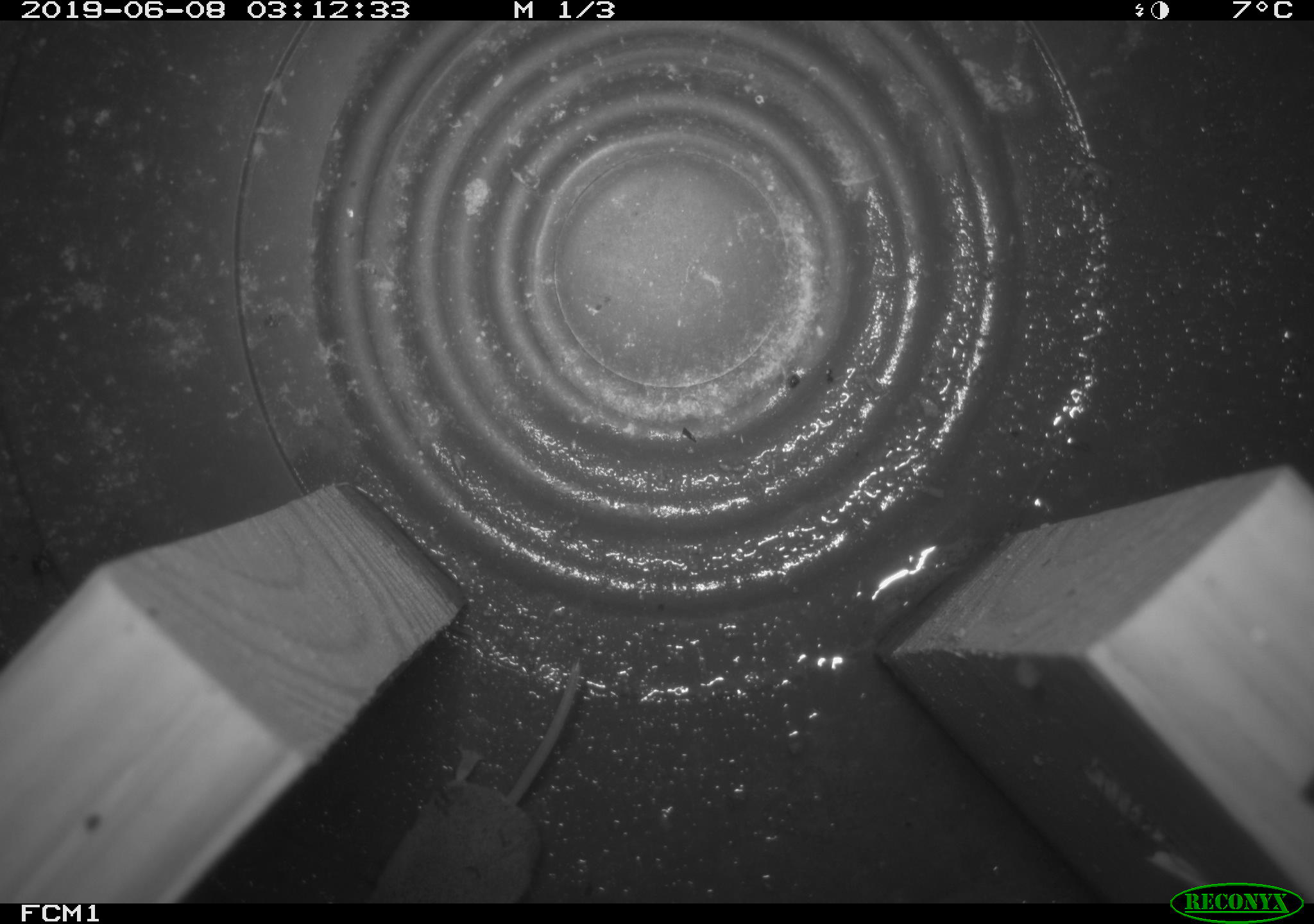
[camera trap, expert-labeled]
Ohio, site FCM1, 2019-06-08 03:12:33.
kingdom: Animalia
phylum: Chordata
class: Mammalia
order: Eulipotyphla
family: Soricidae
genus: Sorex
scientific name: Sorex cinereus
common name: masked shrew